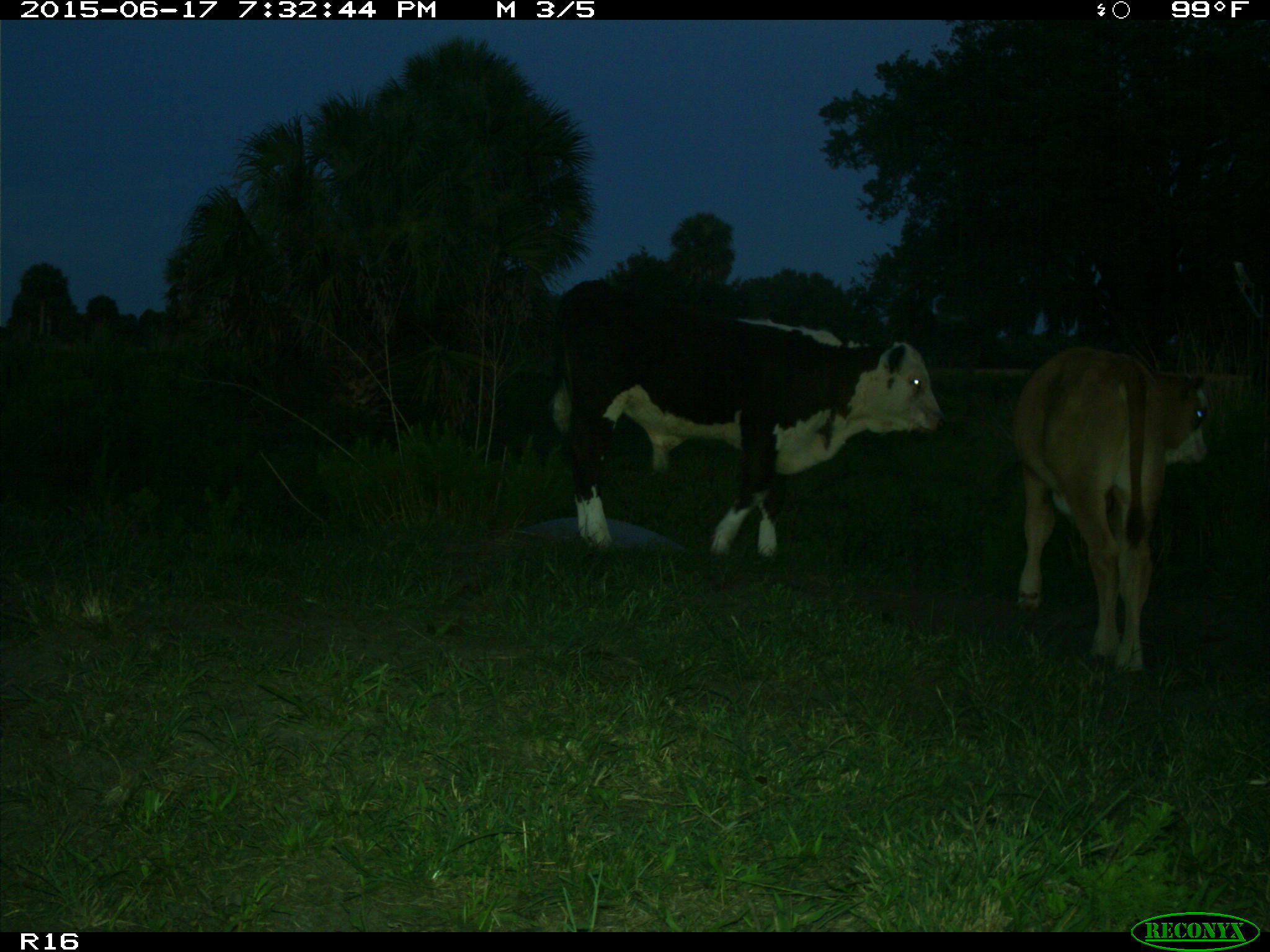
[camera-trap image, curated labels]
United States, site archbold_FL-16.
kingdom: Animalia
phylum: Chordata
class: Mammalia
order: Artiodactyla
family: Bovidae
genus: Bos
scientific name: Bos taurus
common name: domestic cow